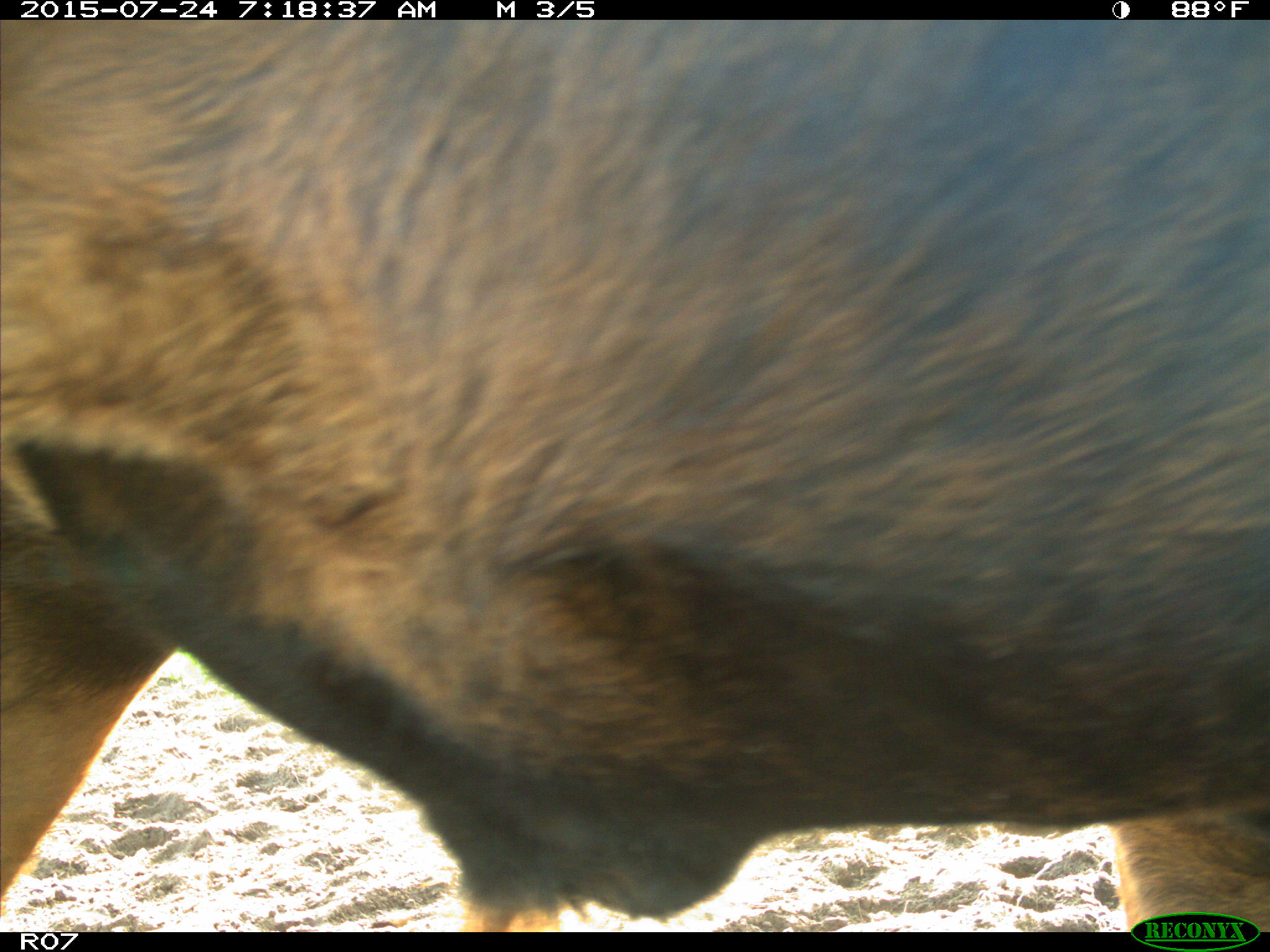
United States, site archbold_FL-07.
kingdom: Animalia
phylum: Chordata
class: Mammalia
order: Artiodactyla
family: Bovidae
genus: Bos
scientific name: Bos taurus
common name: domestic cow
Bos taurus (domestic cow).